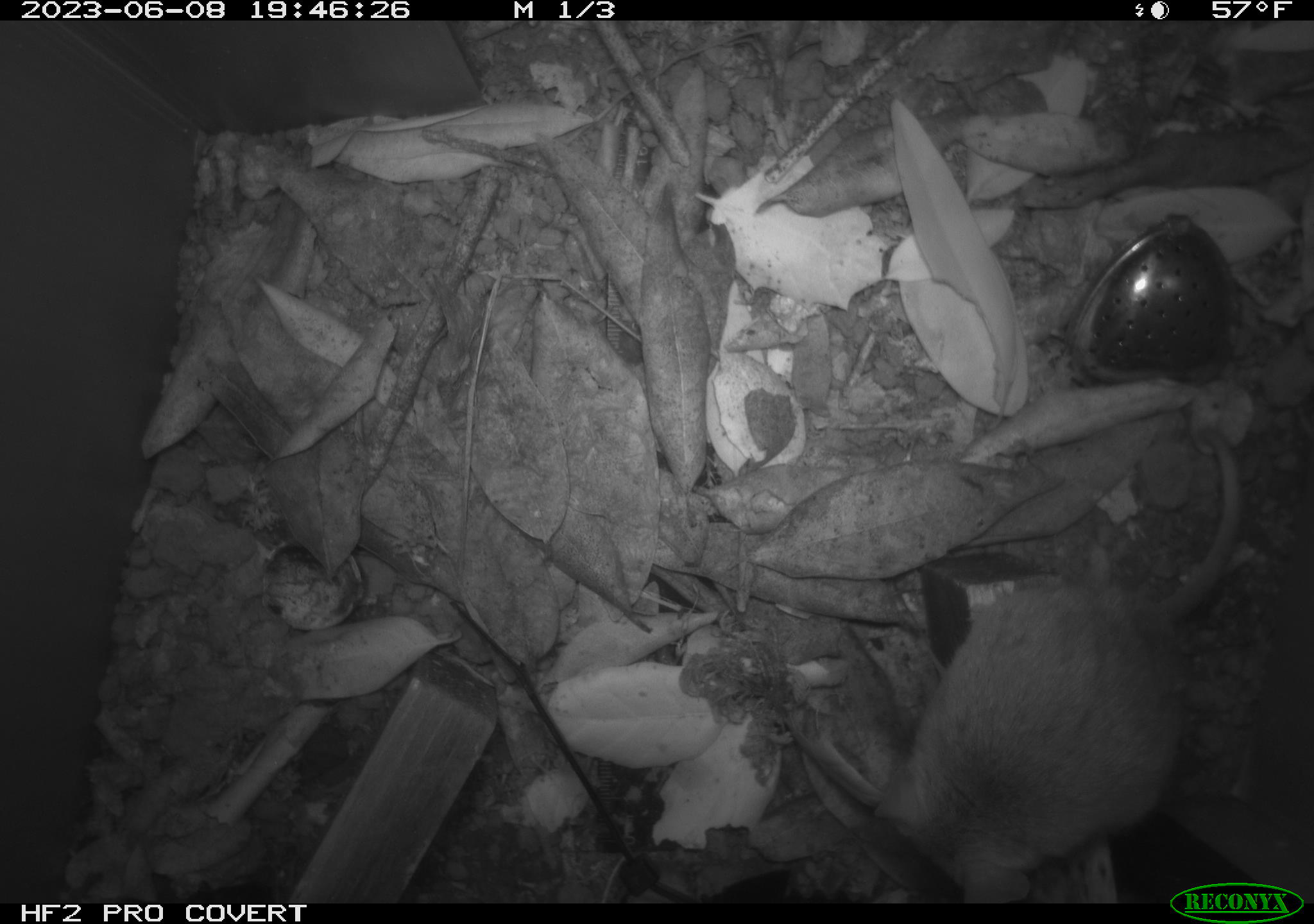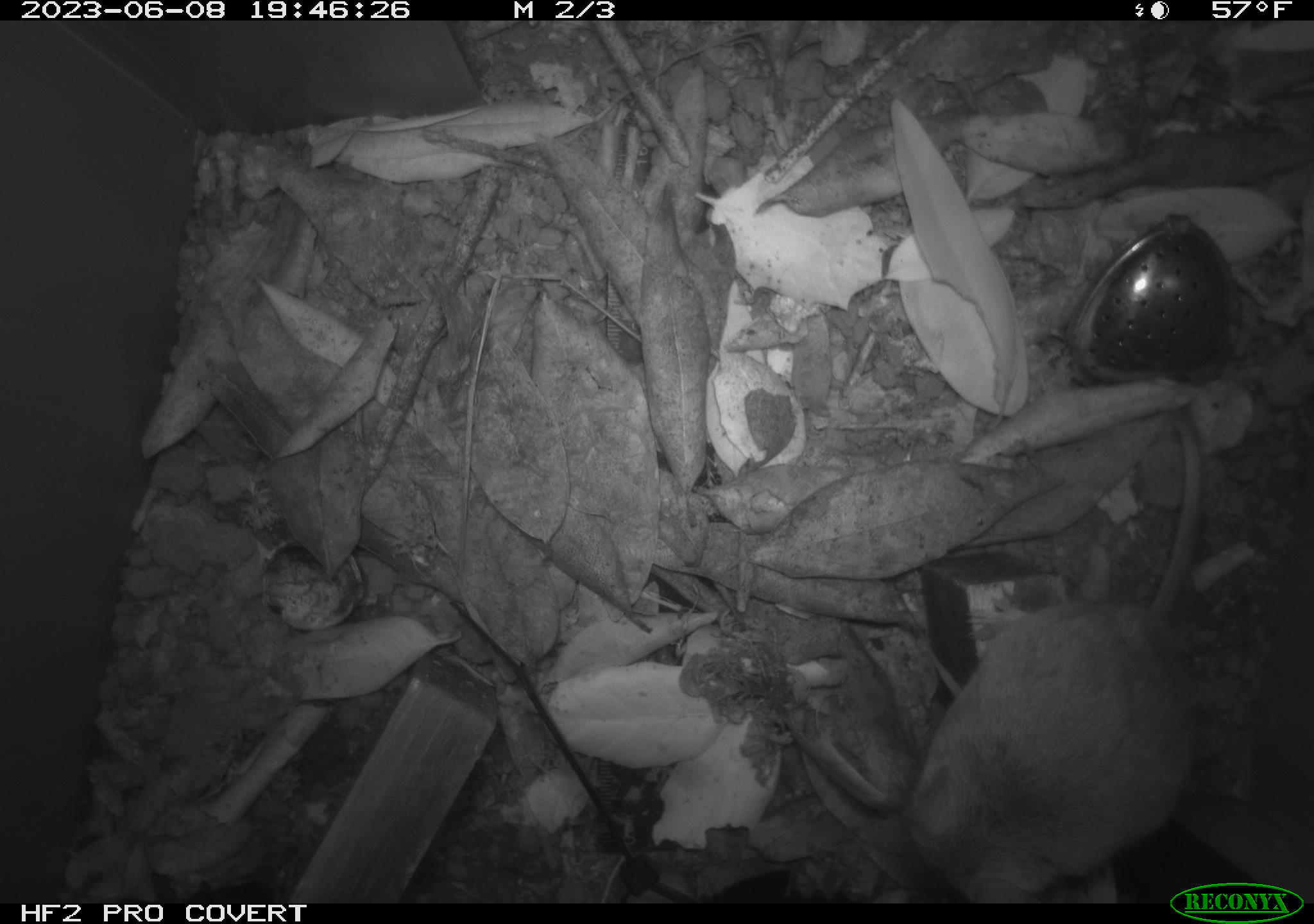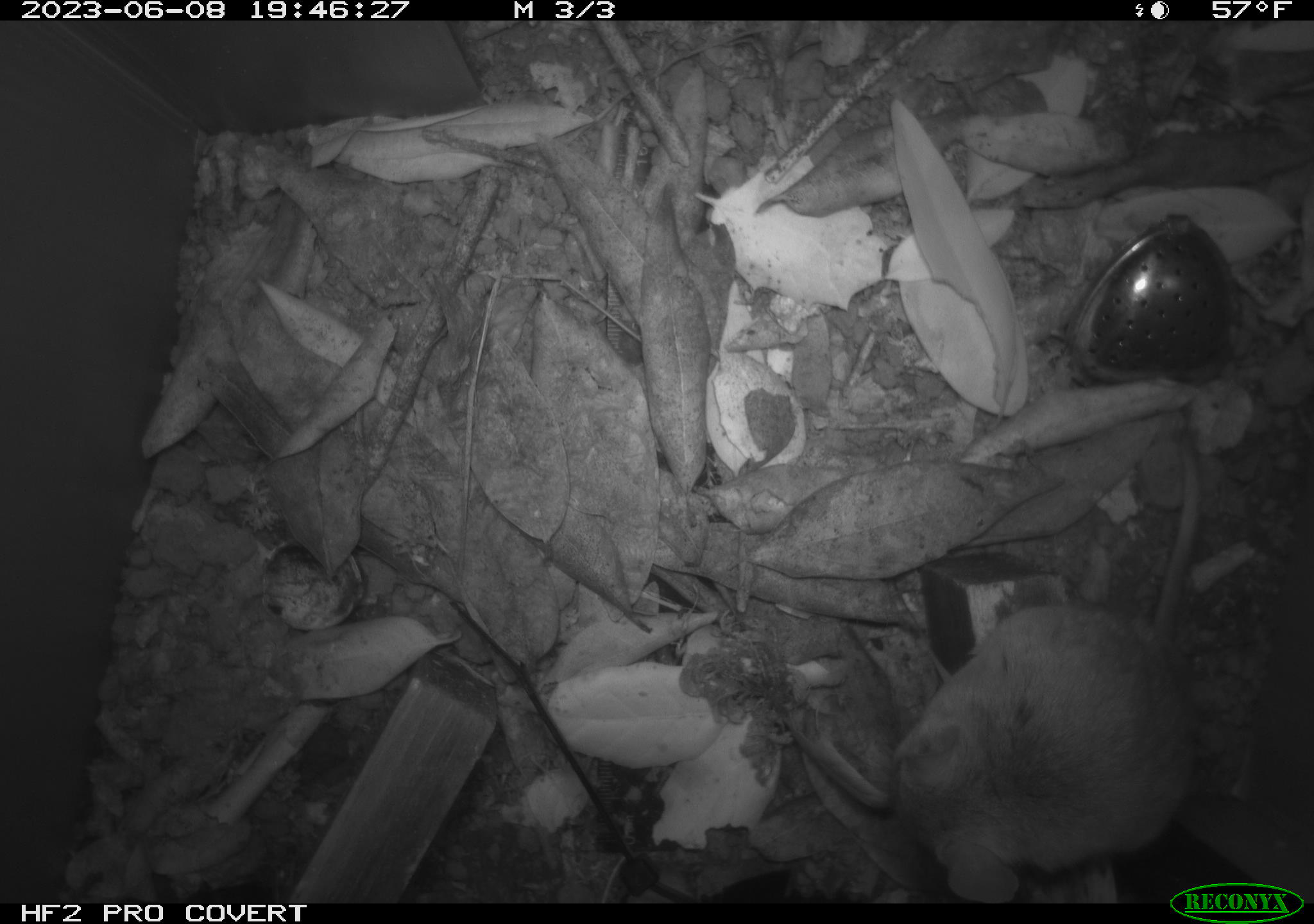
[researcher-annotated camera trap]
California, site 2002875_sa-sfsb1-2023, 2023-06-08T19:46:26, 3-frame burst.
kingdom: Animalia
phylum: Chordata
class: Mammalia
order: Rodentia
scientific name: Rodentia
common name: mouse species